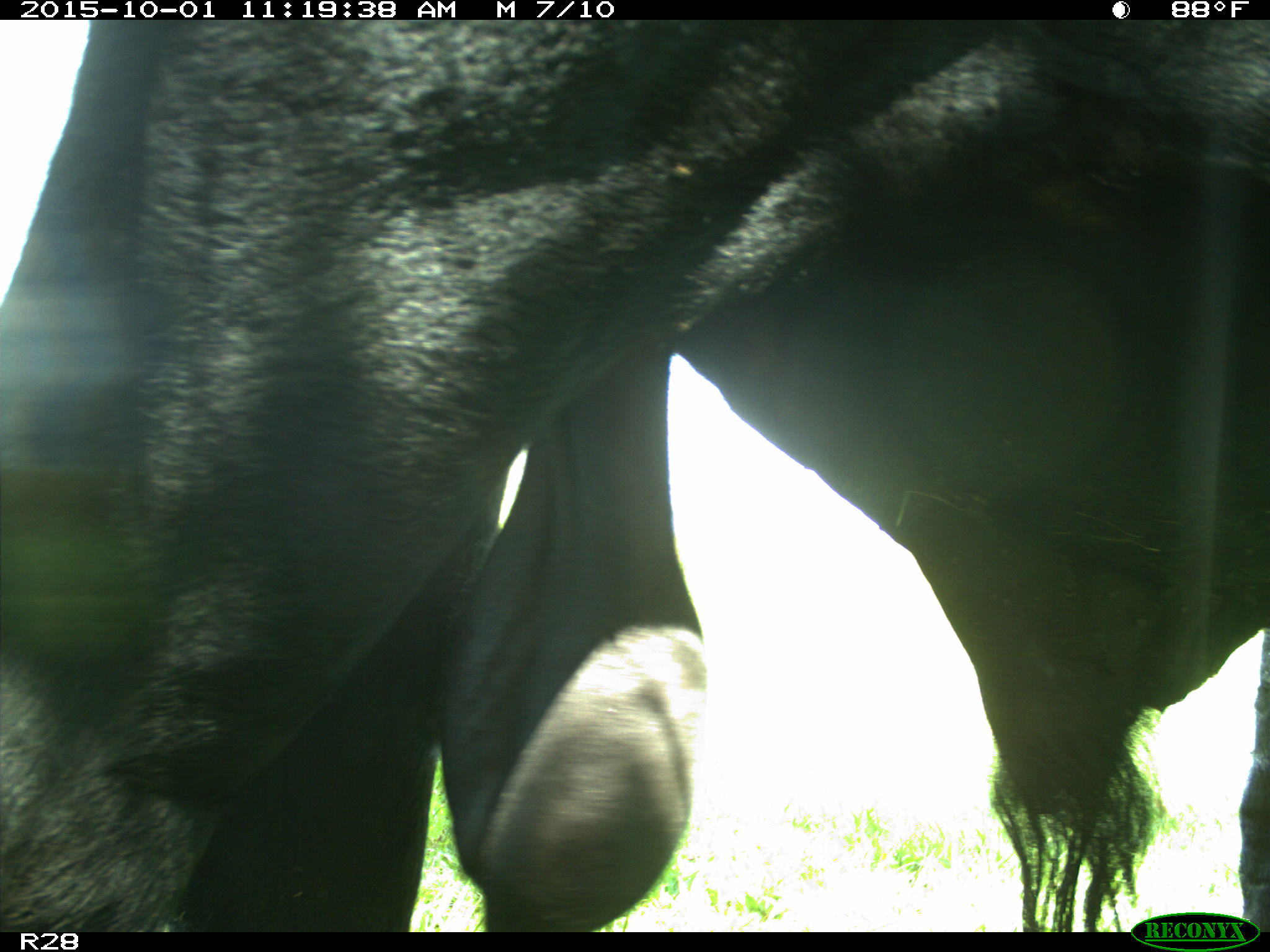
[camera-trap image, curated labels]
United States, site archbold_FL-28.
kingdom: Animalia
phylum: Chordata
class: Mammalia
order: Artiodactyla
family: Bovidae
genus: Bos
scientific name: Bos taurus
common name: domestic cow